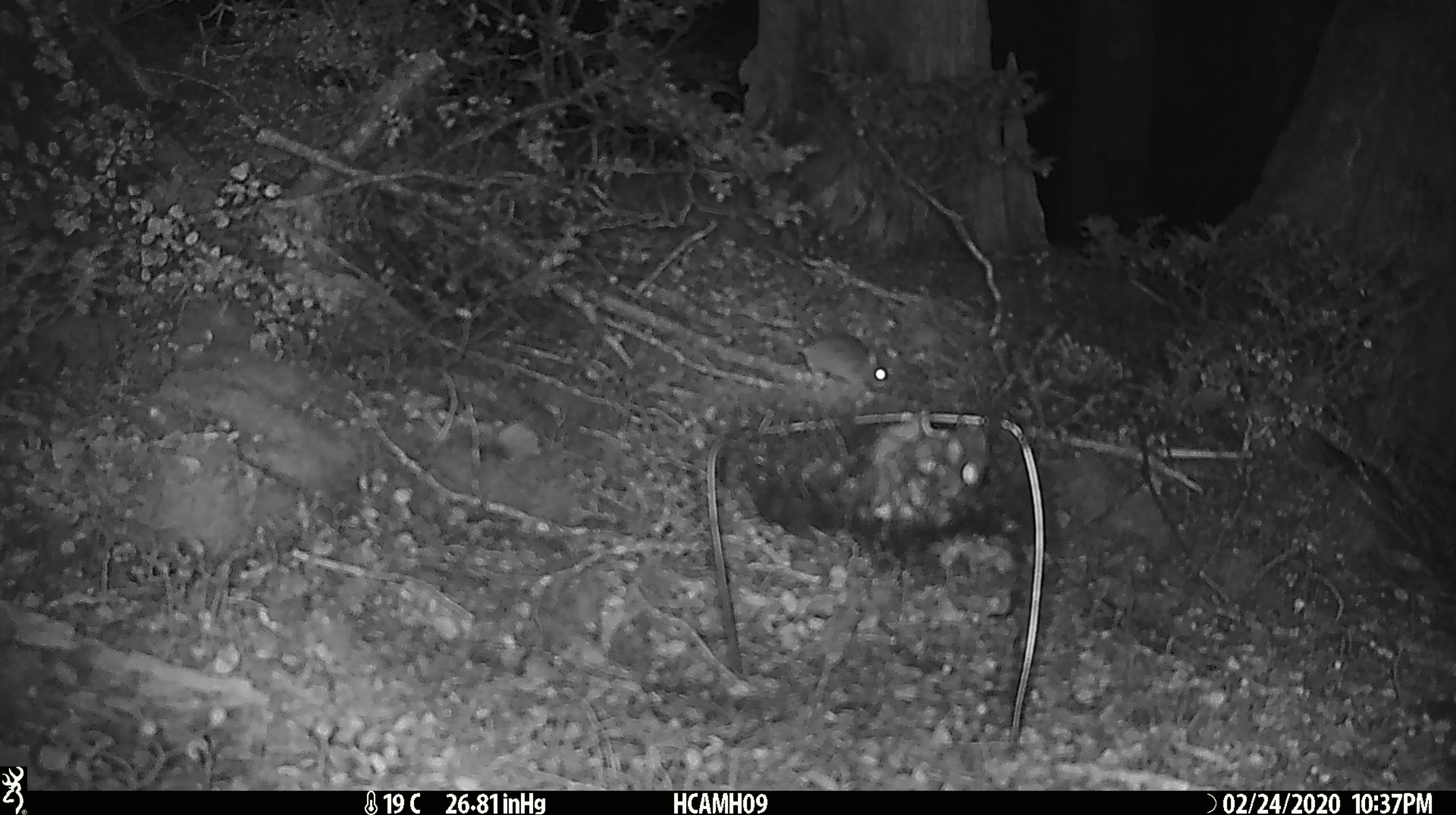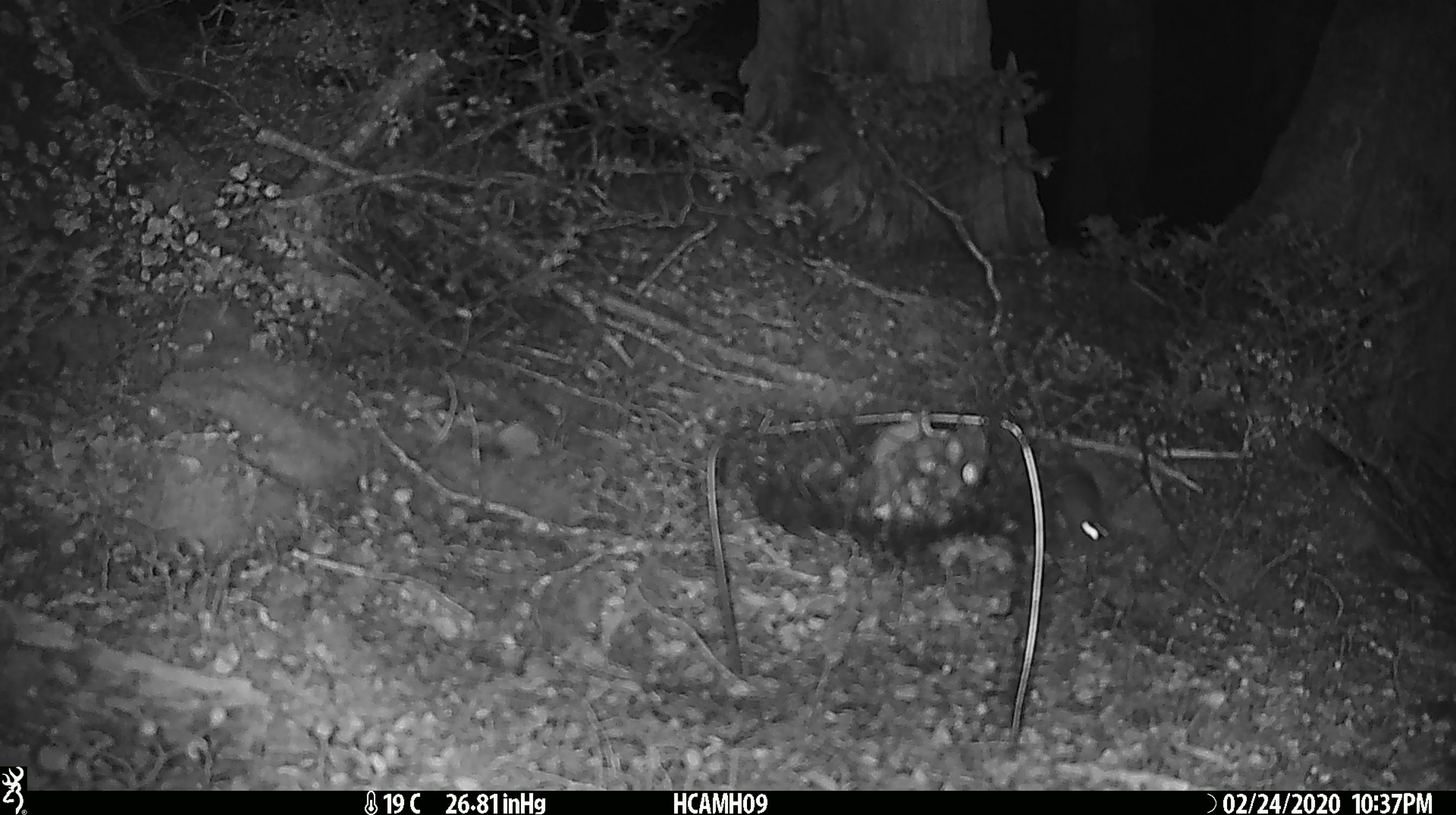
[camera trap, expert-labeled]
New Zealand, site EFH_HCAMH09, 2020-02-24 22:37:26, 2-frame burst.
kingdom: Animalia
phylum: Chordata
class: Mammalia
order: Rodentia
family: Muridae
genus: Mus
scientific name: Mus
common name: mouse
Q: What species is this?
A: Mouse (Mus).